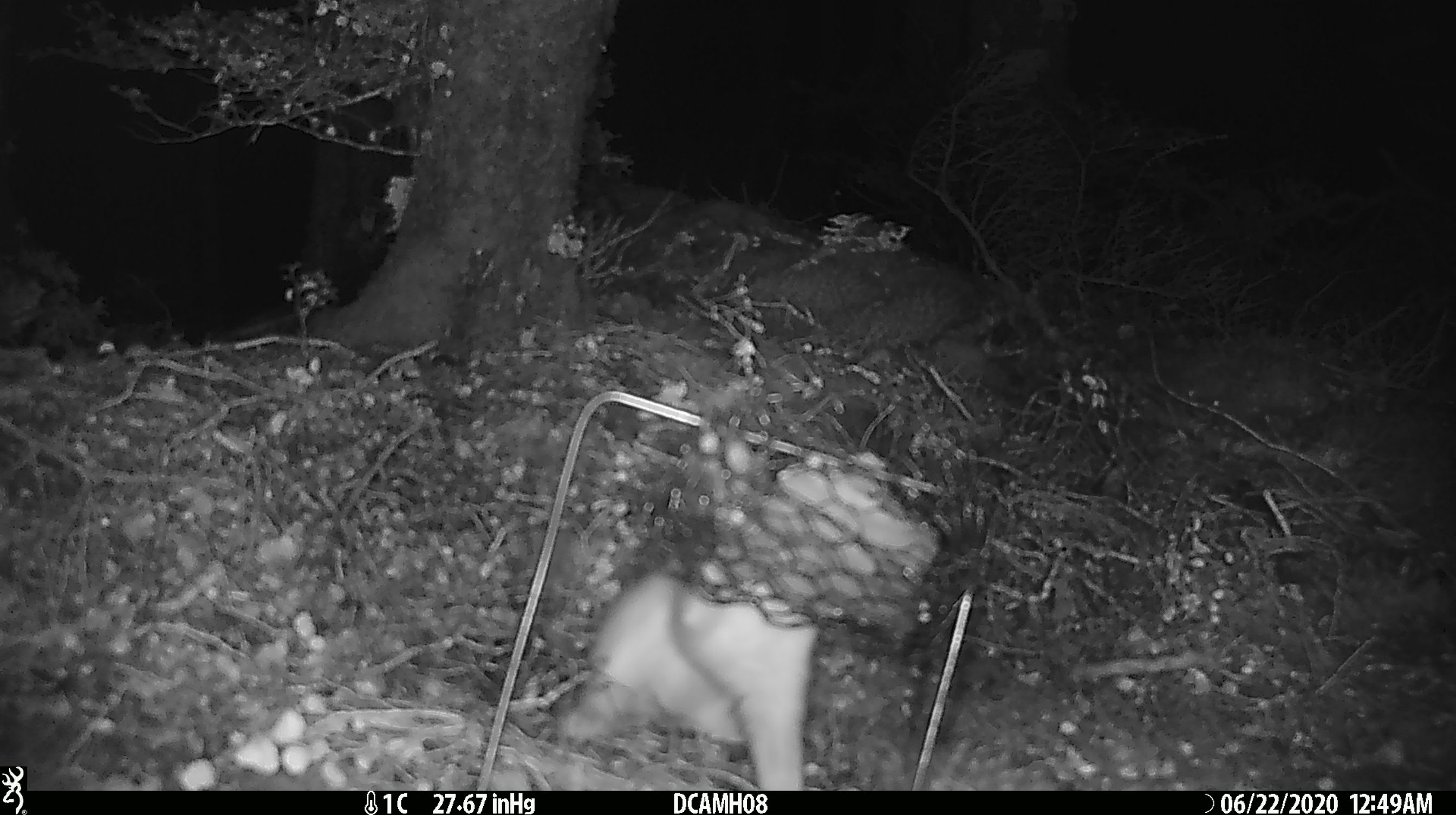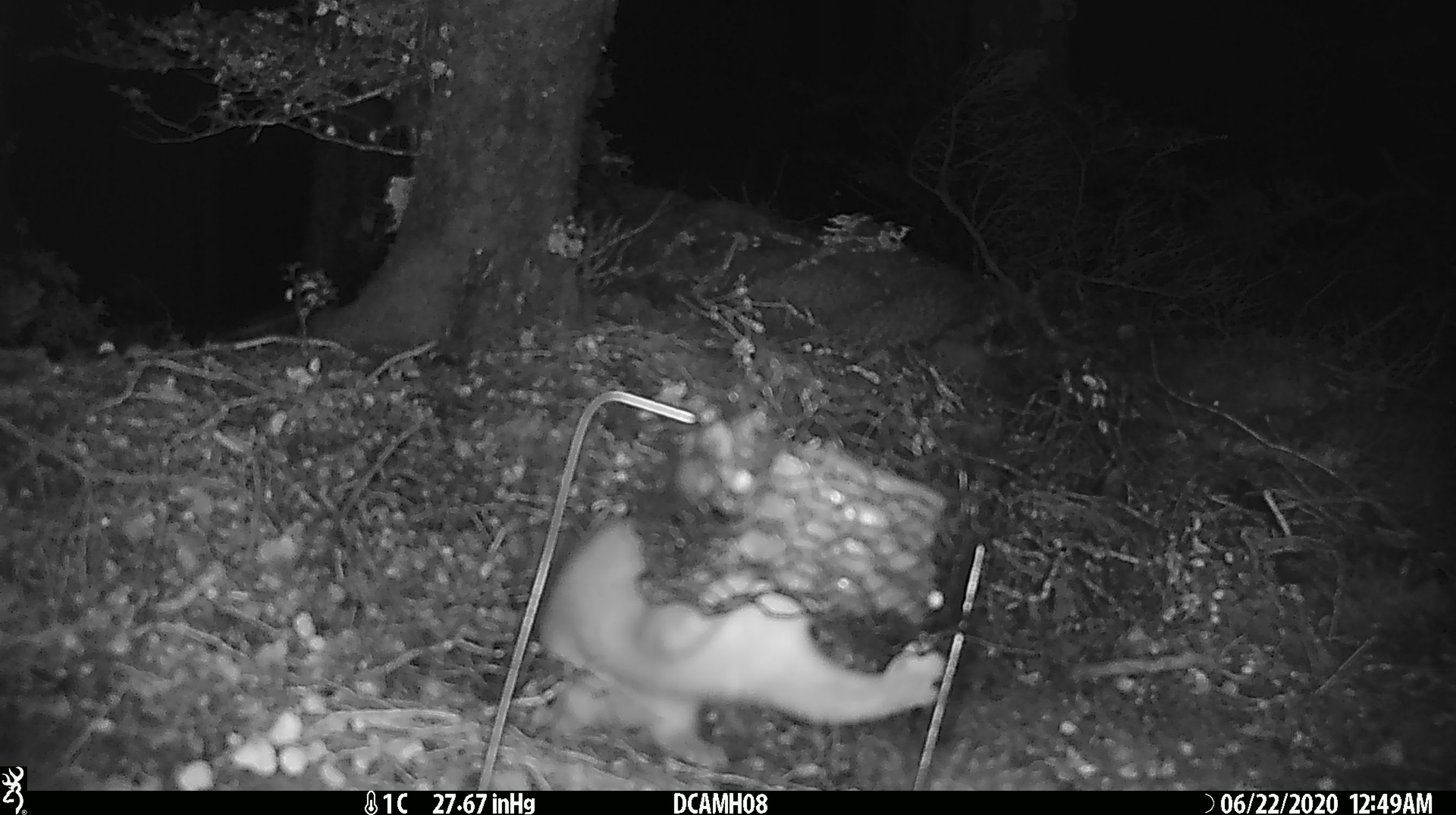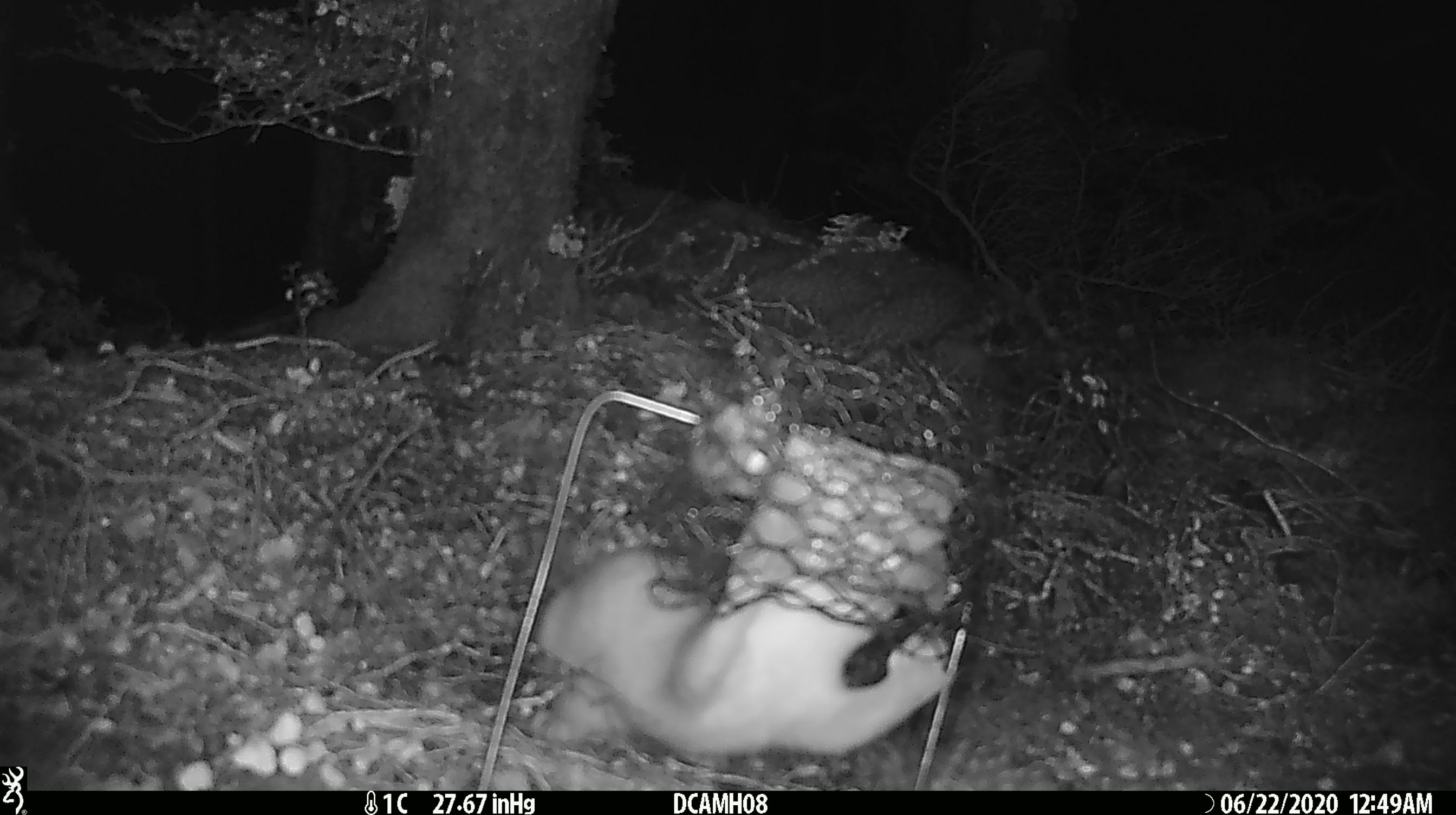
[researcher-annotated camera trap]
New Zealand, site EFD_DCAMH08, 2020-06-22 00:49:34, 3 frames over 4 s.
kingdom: Animalia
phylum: Chordata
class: Mammalia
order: Carnivora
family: Mustelidae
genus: Mustela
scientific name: Mustela erminea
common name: stoat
Stoat (Mustela erminea).